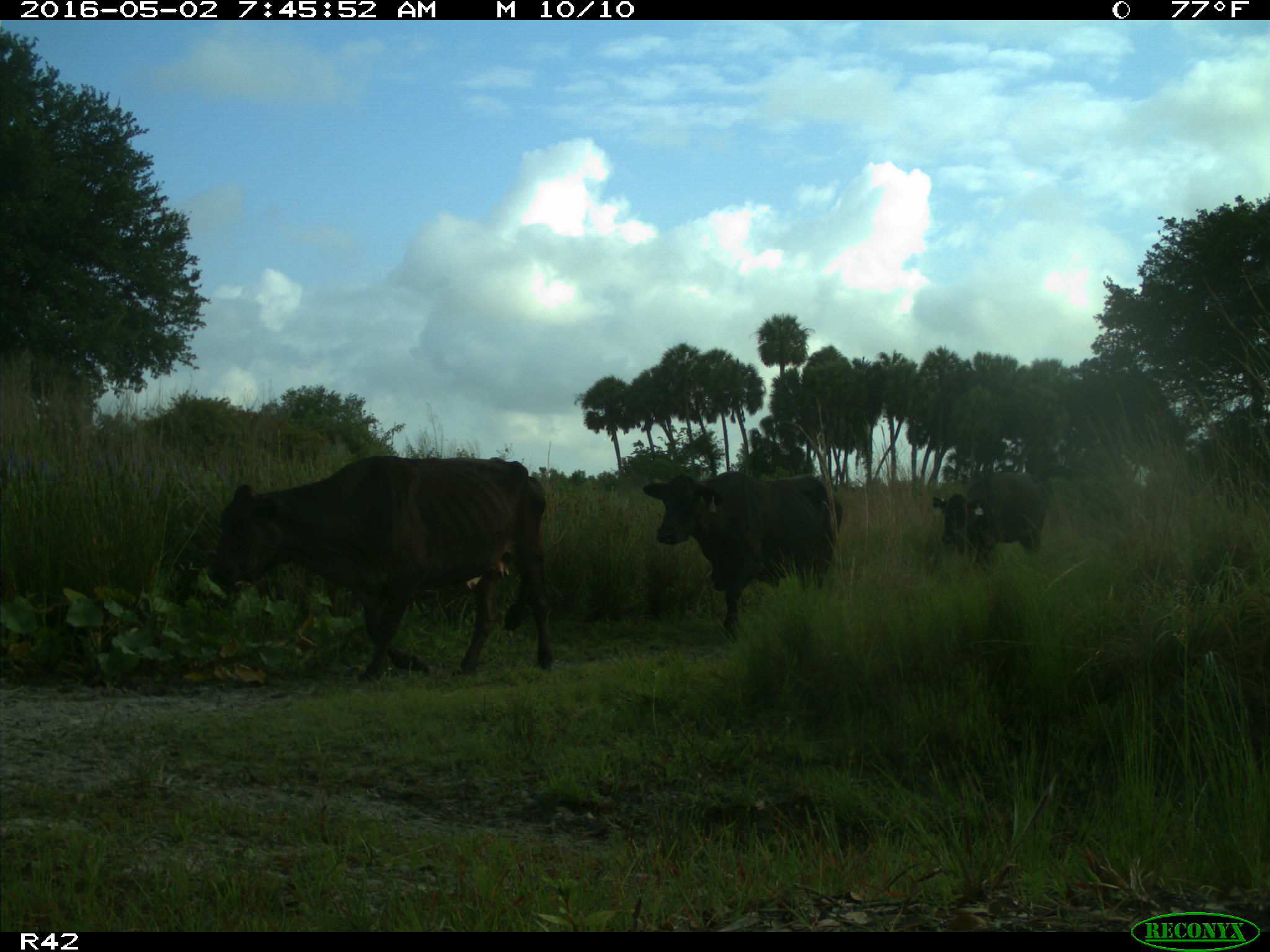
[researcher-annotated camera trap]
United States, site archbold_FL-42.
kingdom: Animalia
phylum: Chordata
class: Mammalia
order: Artiodactyla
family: Bovidae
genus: Bos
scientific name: Bos taurus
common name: domestic cow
Bos taurus (domestic cow).